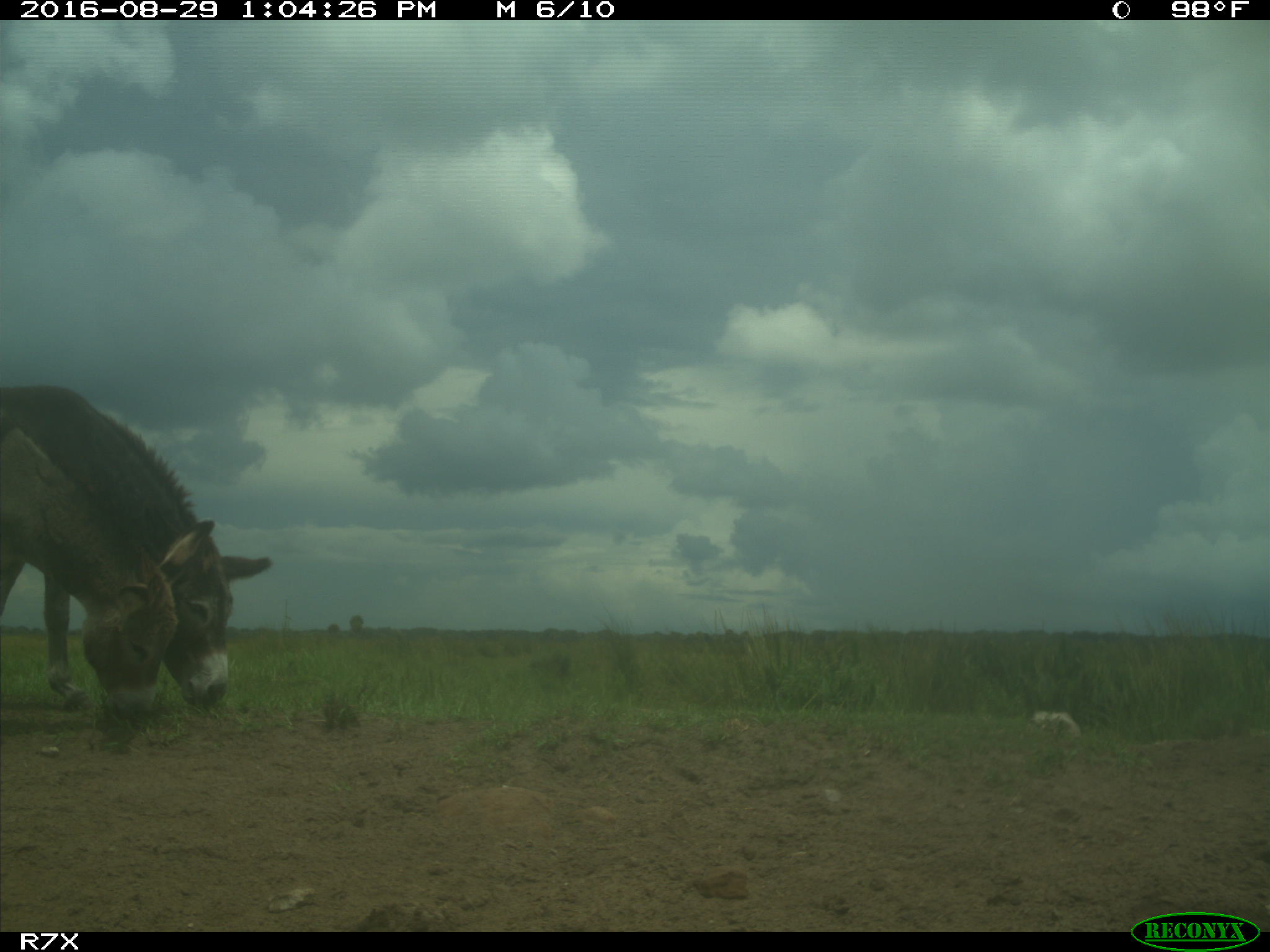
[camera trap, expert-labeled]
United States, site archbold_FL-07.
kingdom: Animalia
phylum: Chordata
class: Mammalia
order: Perissodactyla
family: Equidae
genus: Equus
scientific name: Equus africanus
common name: african wild ass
Equus africanus (african wild ass).